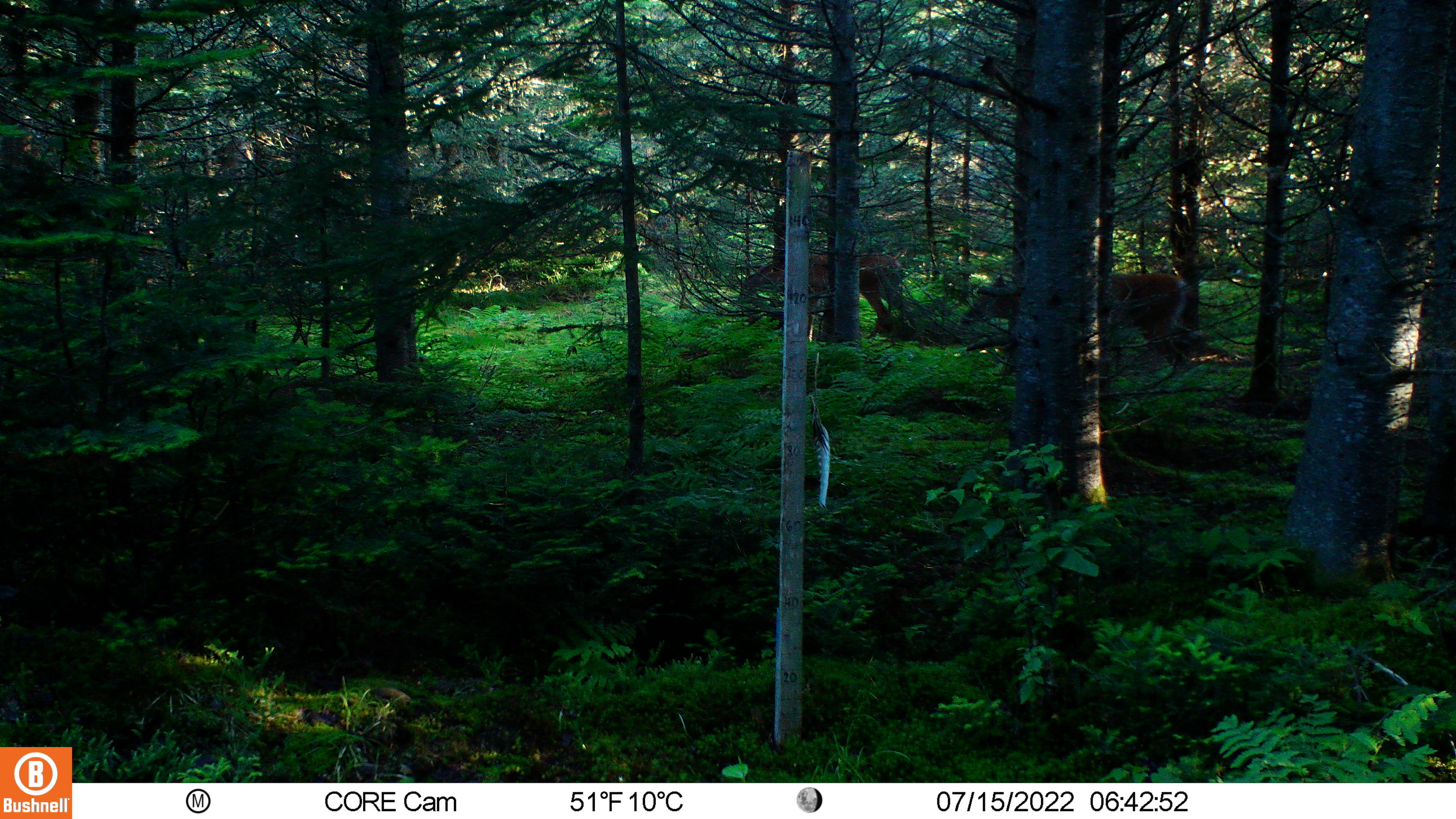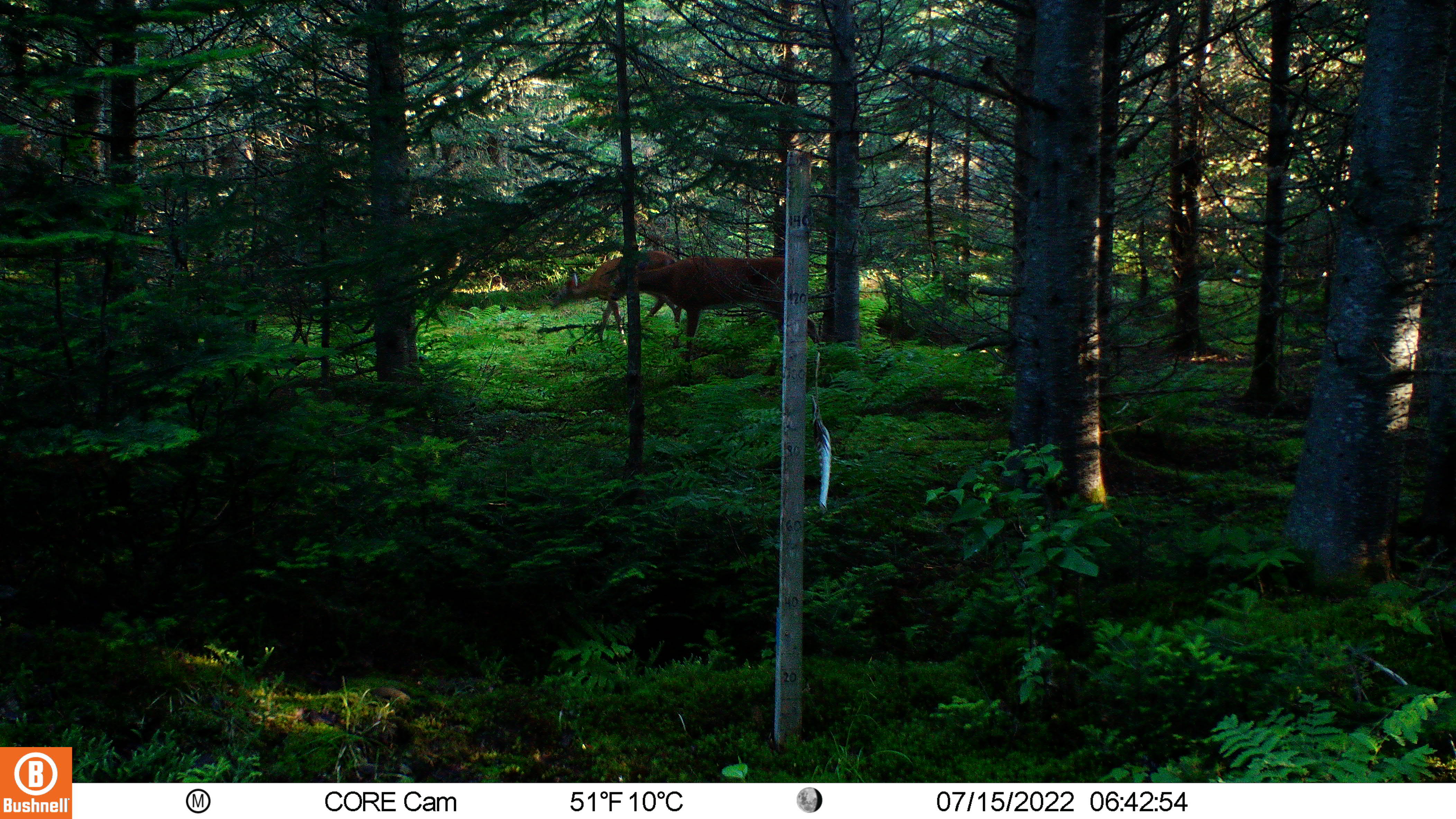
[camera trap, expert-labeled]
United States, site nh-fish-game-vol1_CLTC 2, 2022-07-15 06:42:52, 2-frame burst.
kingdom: Animalia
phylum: Chordata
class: Mammalia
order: Artiodactyla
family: Cervidae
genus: Odocoileus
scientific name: Odocoileus virginianus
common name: white-tailed deer